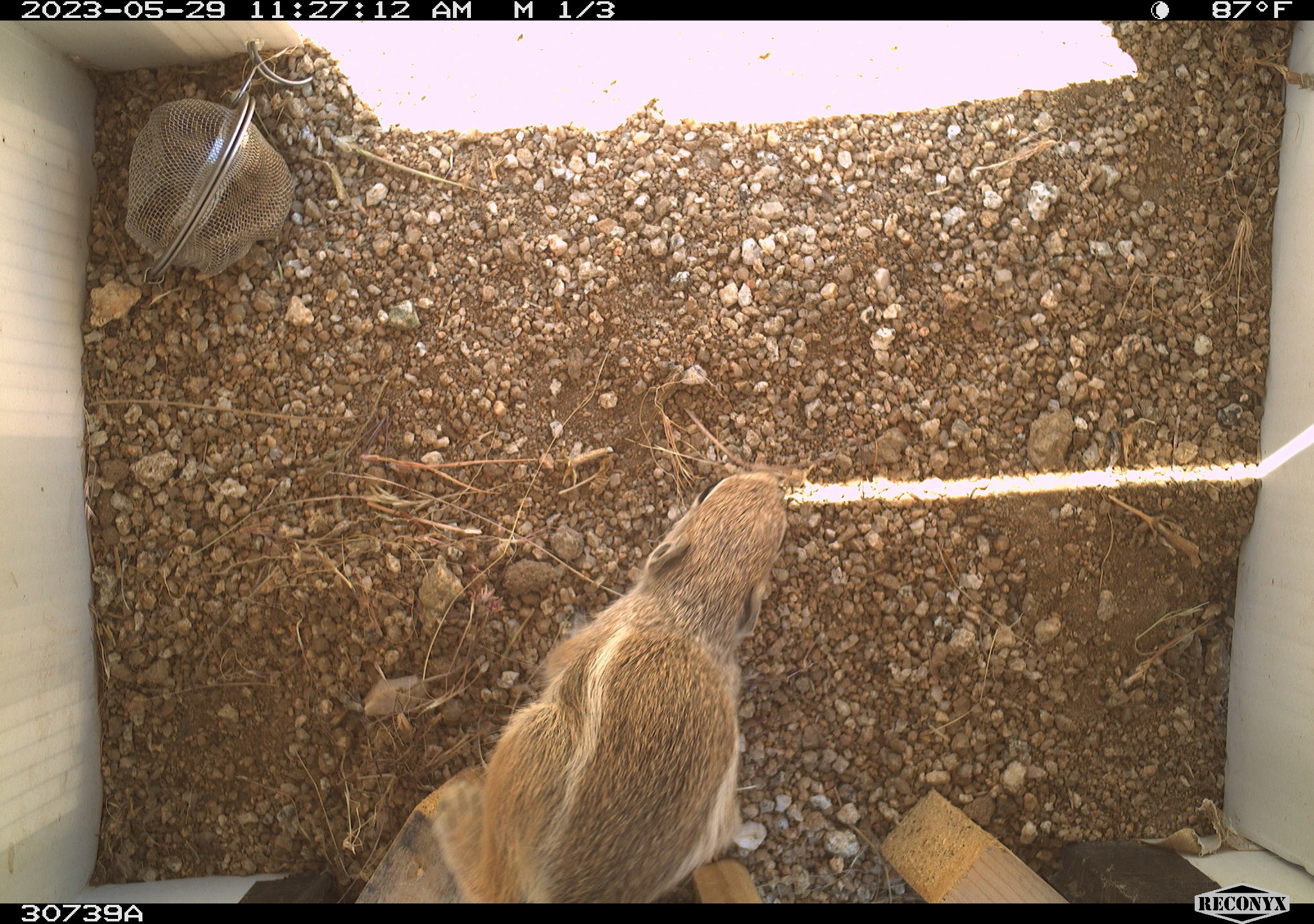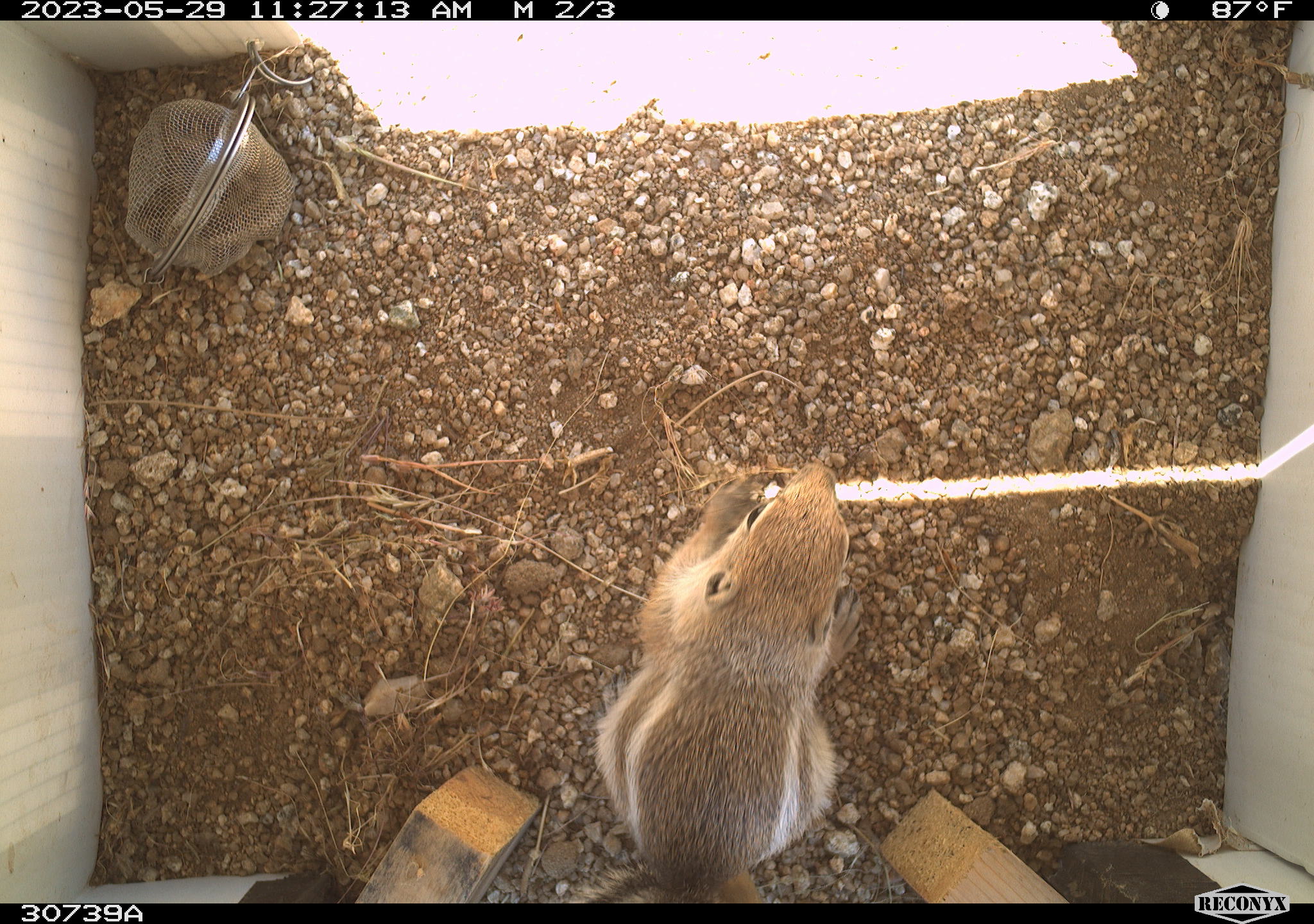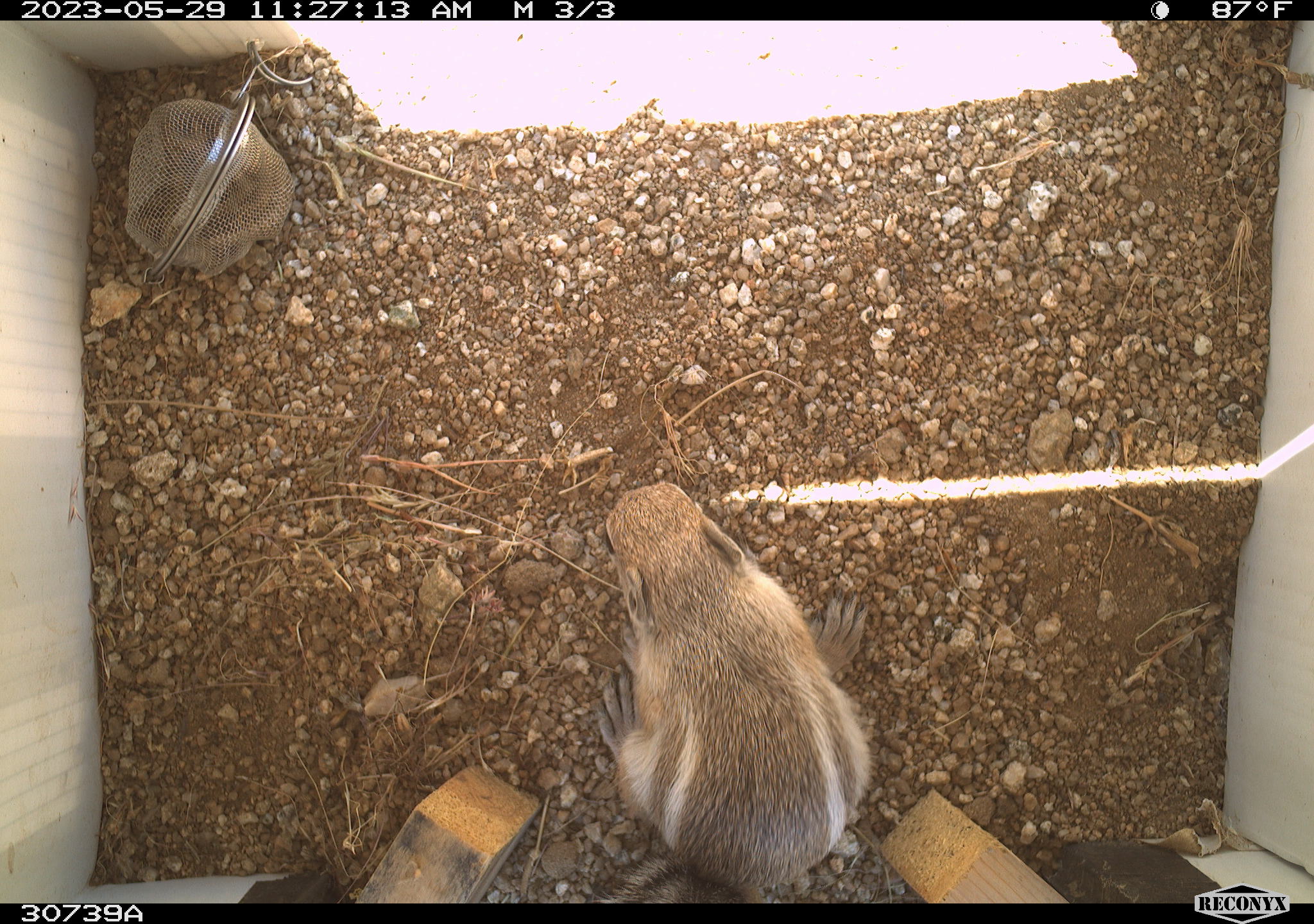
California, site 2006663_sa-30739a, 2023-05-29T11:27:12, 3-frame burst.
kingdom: Animalia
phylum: Chordata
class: Mammalia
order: Rodentia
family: Sciuridae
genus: Ammospermophilus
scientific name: Ammospermophilus leucurus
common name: white-tailed antelope squirrel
White-tailed antelope squirrel (Ammospermophilus leucurus).